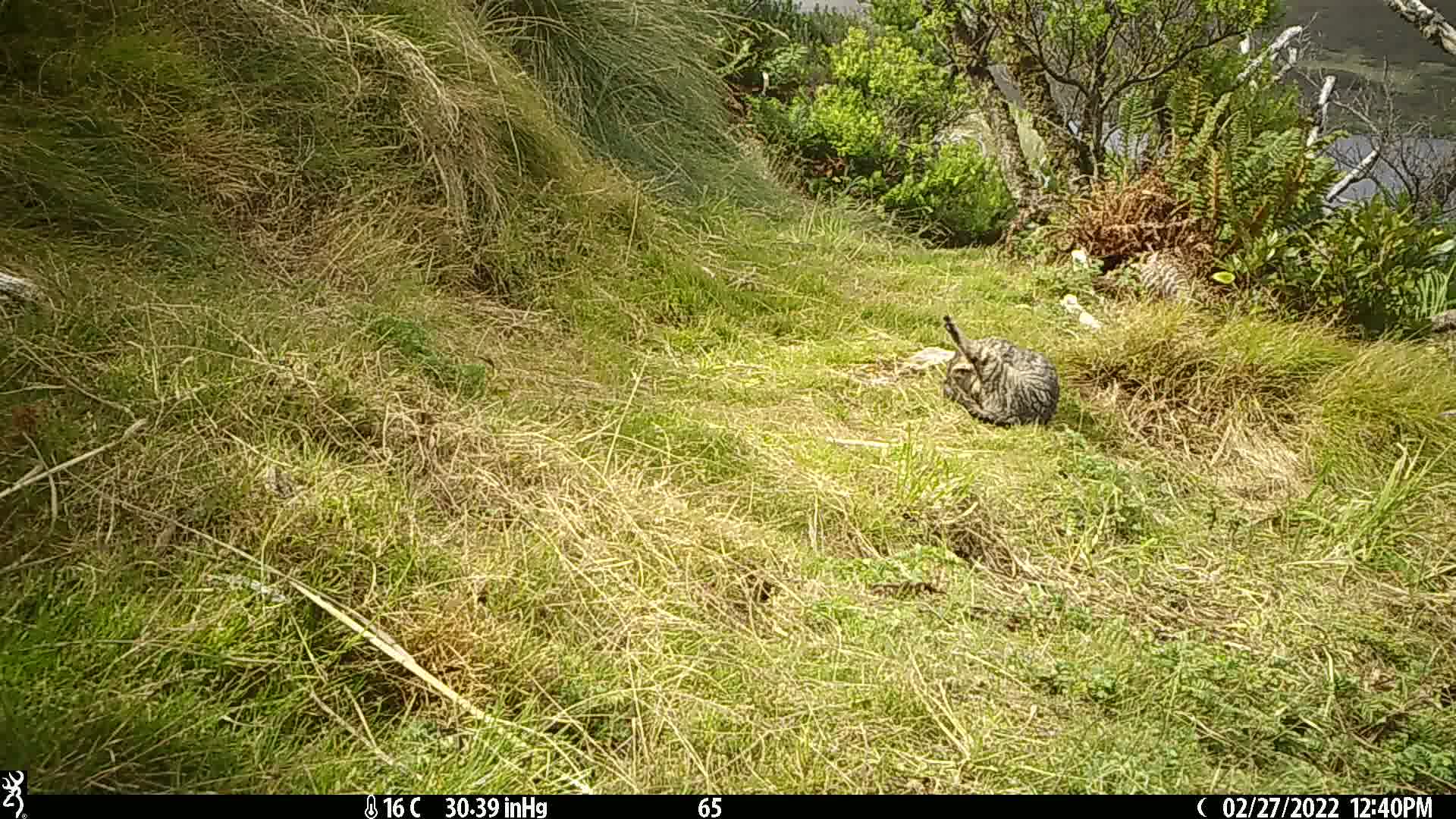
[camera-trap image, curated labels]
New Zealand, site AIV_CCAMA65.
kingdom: Animalia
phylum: Chordata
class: Mammalia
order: Carnivora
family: Felidae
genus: Felis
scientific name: Felis catus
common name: domestic cat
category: cat